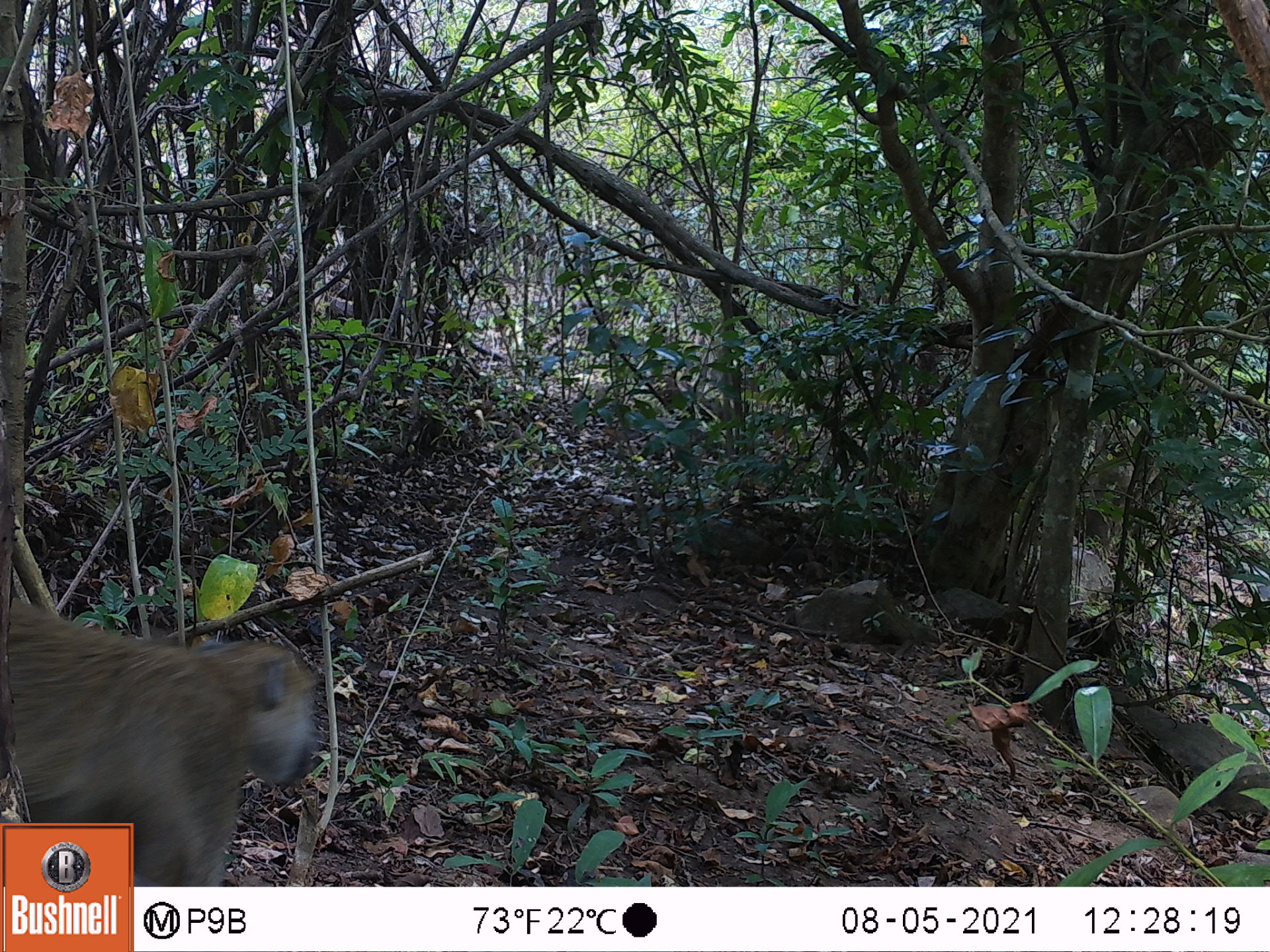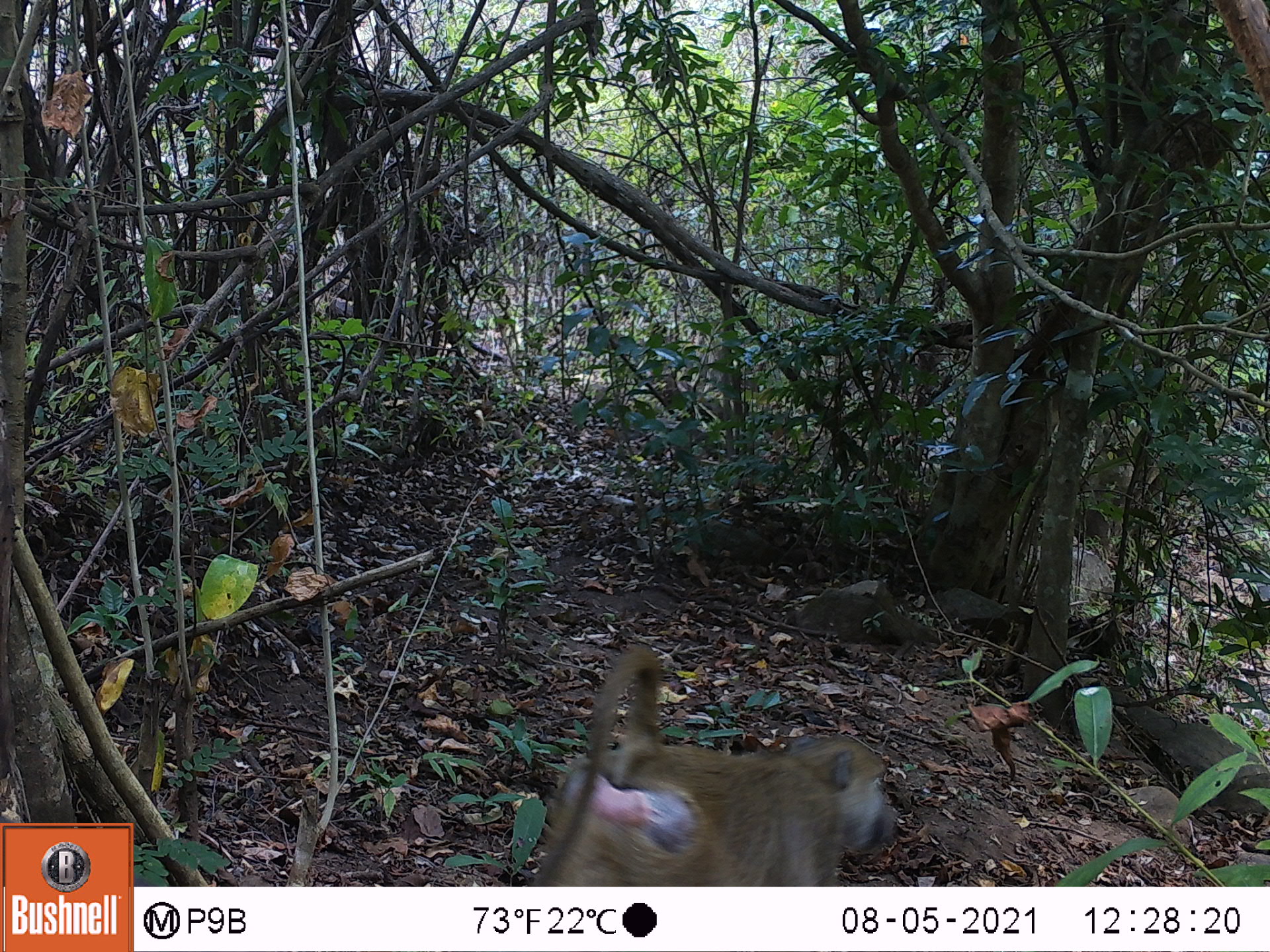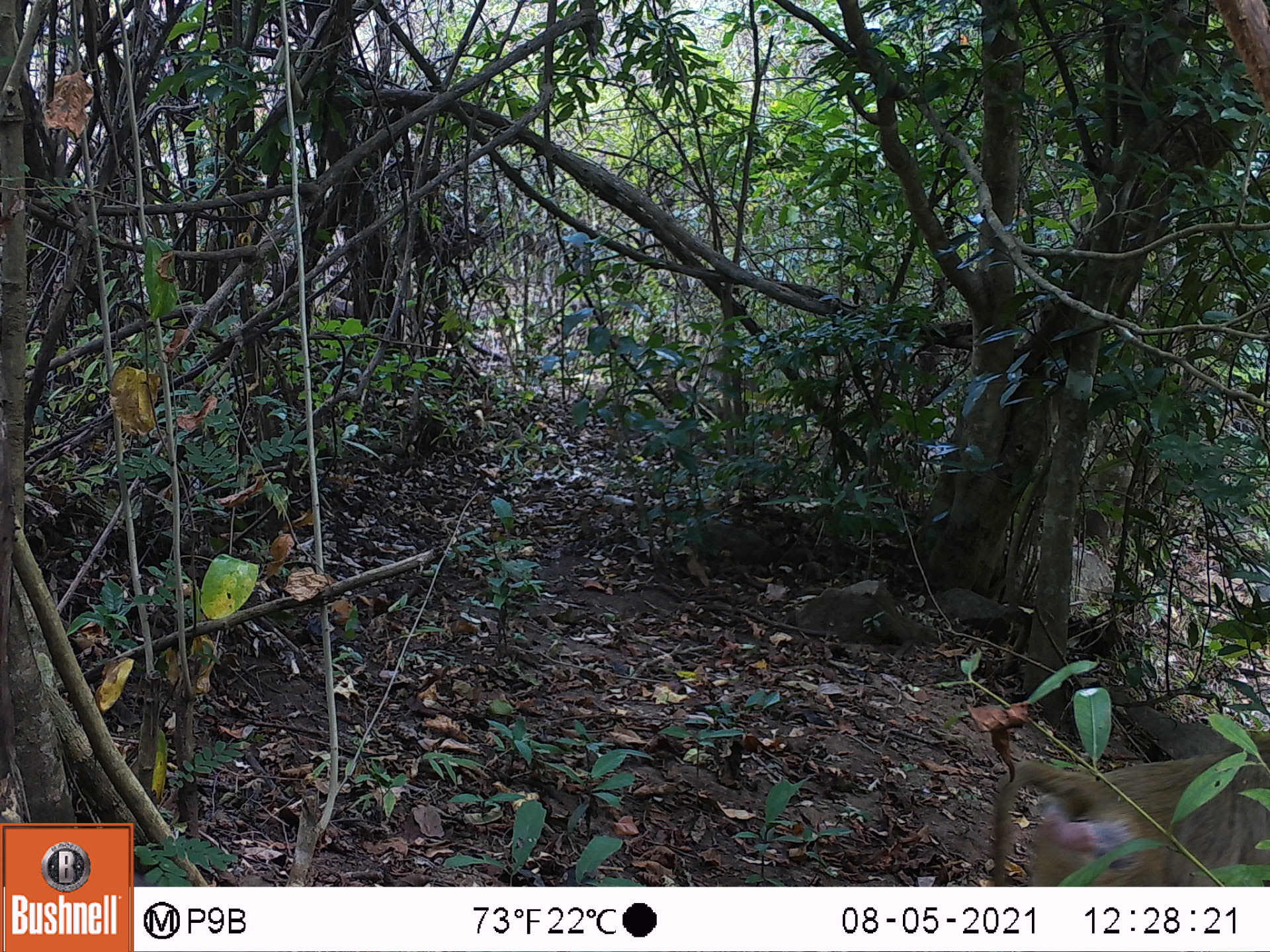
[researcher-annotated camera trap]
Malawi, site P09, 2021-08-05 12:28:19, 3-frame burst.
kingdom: Animalia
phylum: Chordata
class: Mammalia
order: Primates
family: Cercopithecidae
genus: Papio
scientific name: Papio cynocephalus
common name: yellow baboon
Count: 1.